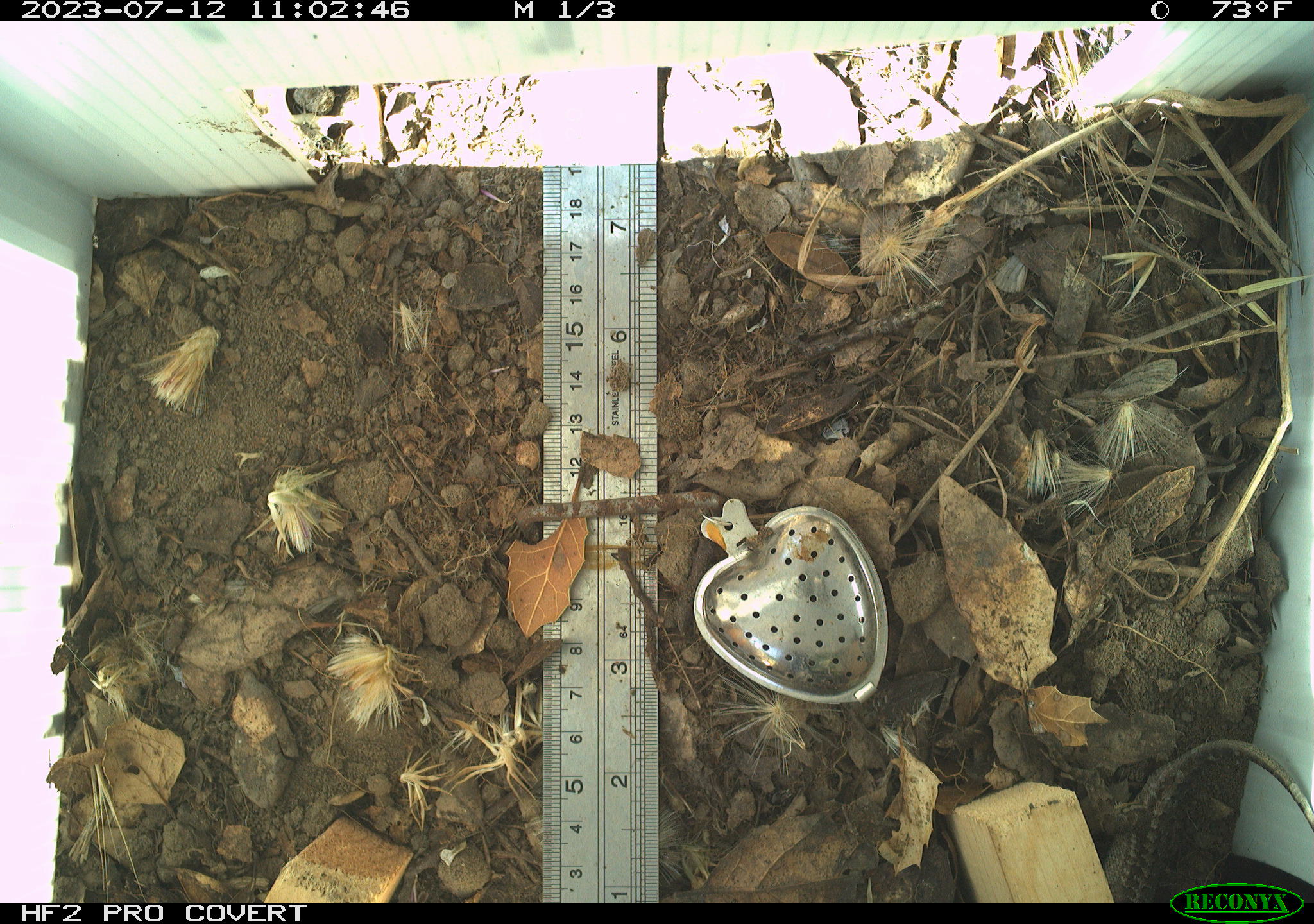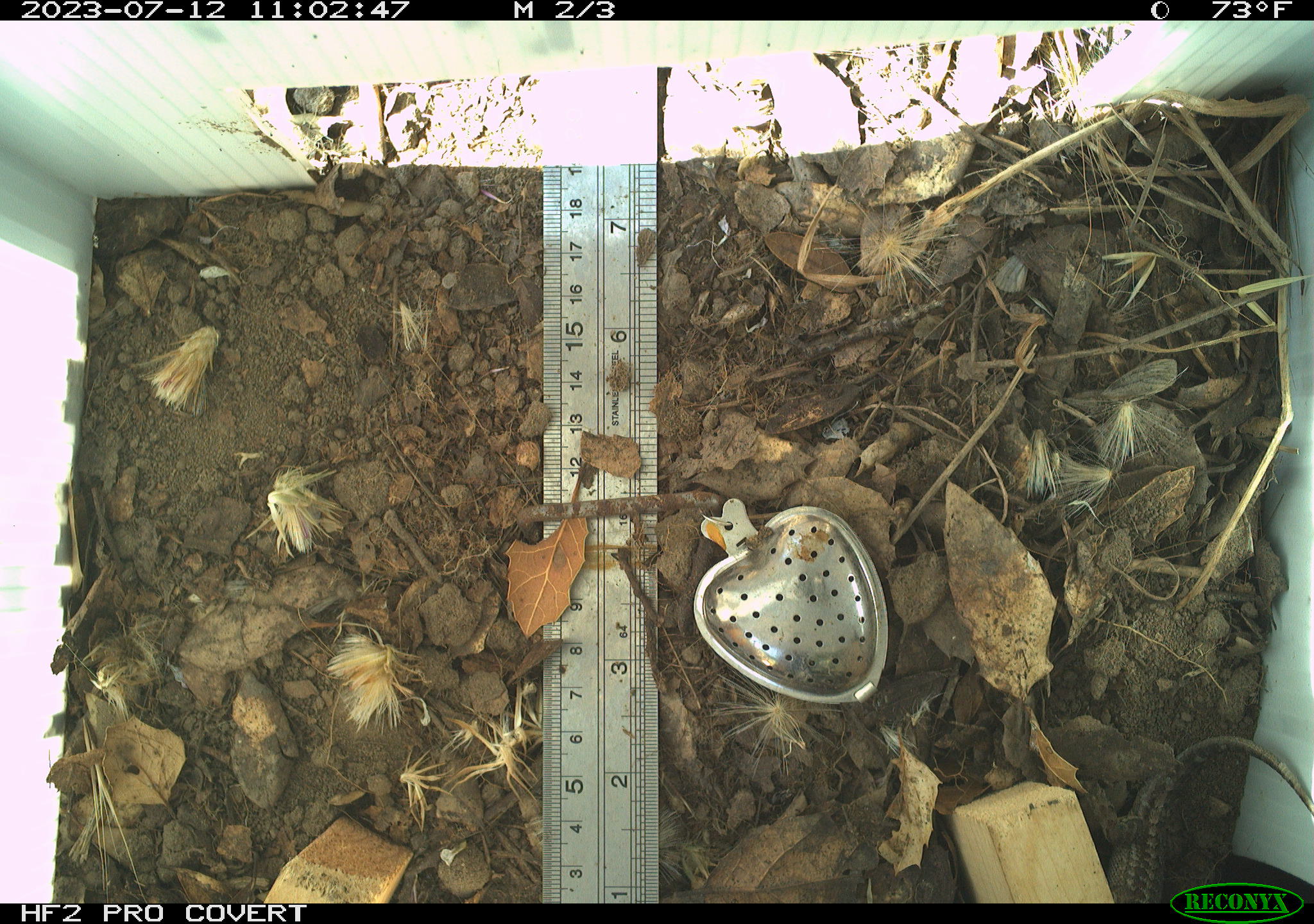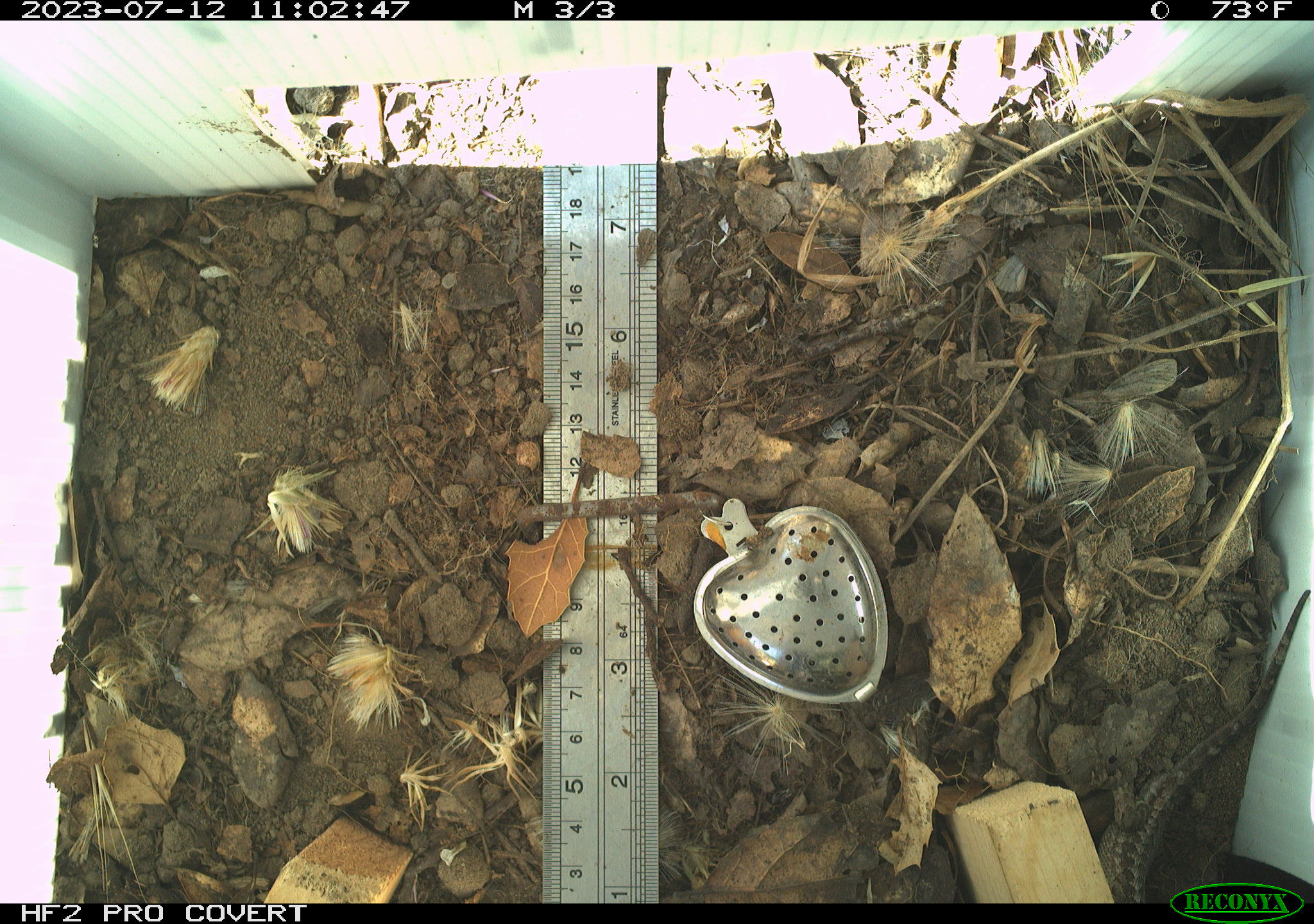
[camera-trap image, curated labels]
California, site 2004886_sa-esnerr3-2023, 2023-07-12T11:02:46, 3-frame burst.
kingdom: Animalia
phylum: Chordata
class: Reptilia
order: Squamata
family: Phrynosomatidae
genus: Sceloporus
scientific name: Sceloporus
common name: spiny lizards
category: sceloporus species